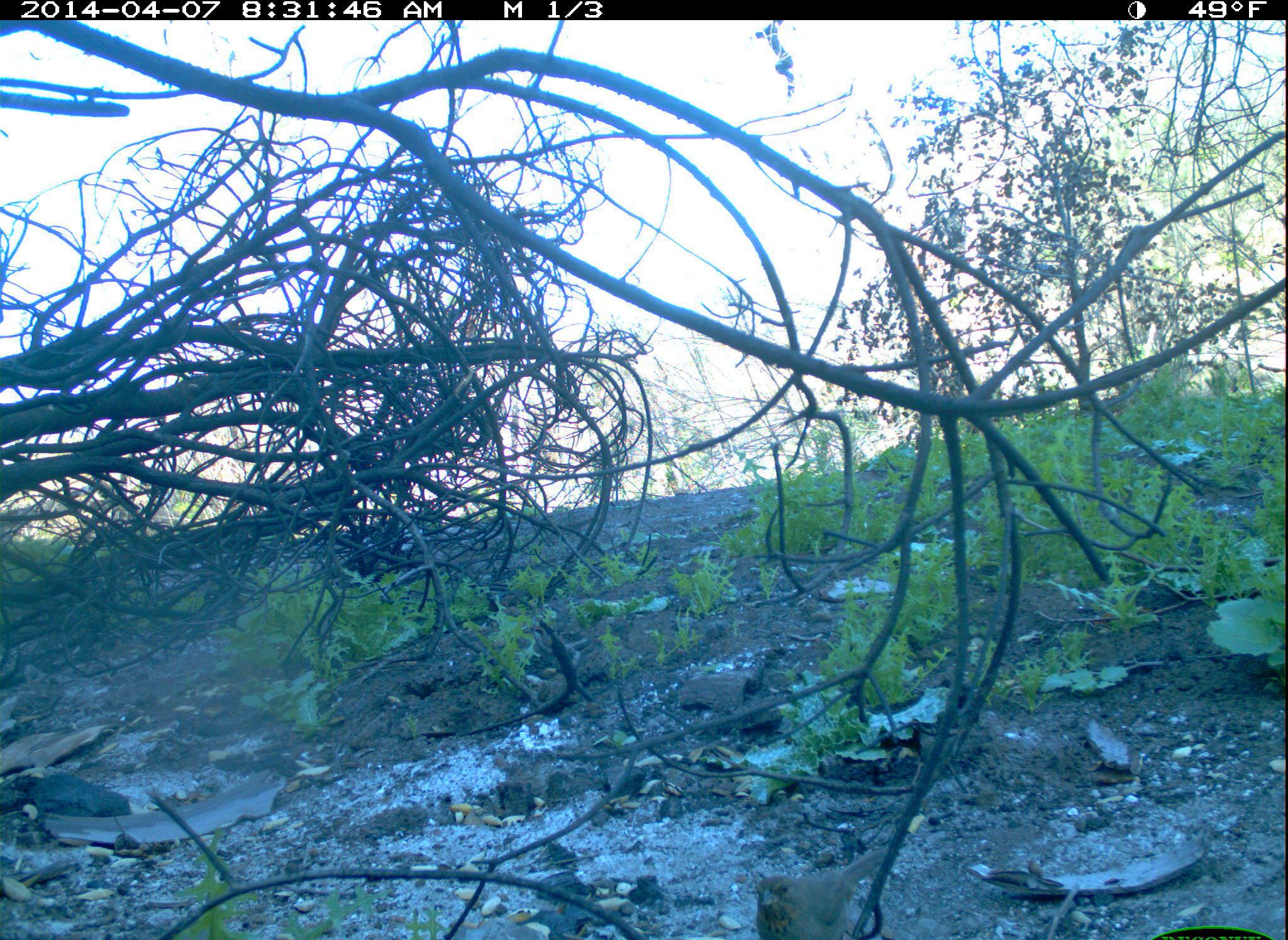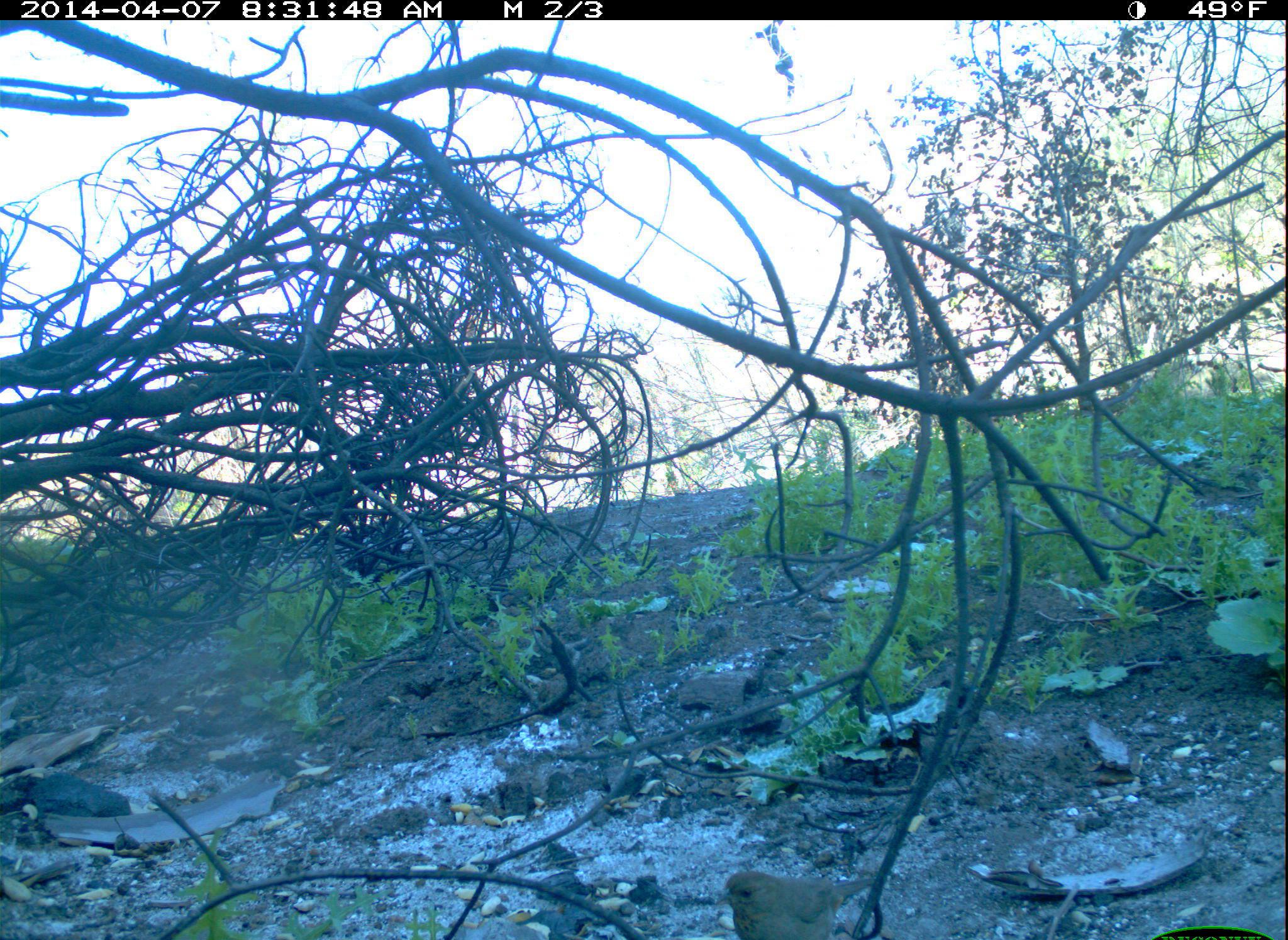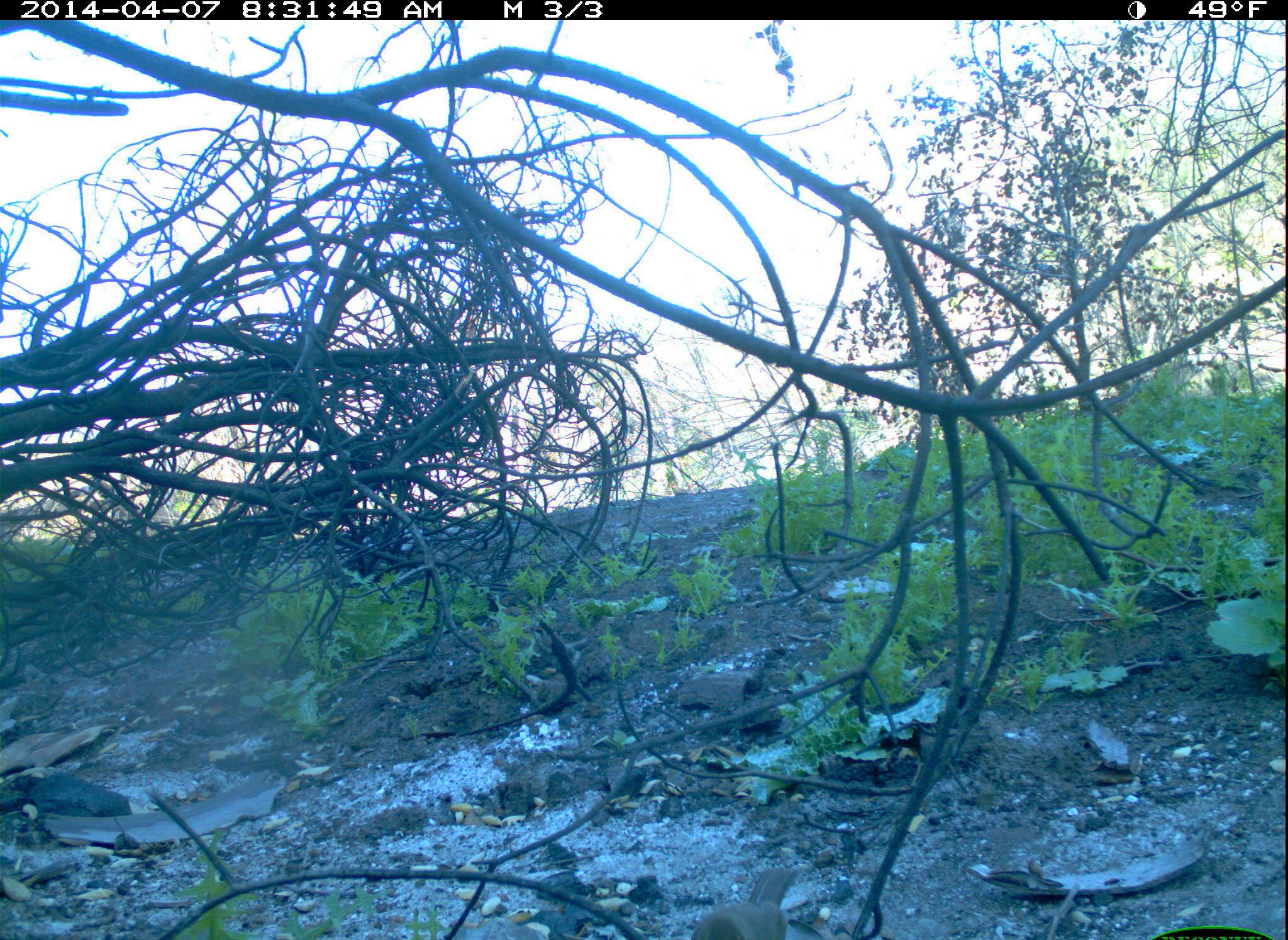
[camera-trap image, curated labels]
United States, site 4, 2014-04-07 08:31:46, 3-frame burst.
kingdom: Animalia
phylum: Chordata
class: Aves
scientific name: Aves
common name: bird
Bird (Aves).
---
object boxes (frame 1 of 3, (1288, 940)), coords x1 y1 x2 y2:
bird: 751 844 893 940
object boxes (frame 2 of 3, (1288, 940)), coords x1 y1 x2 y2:
bird: 709 868 881 940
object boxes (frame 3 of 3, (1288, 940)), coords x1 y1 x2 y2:
bird: 693 864 797 940